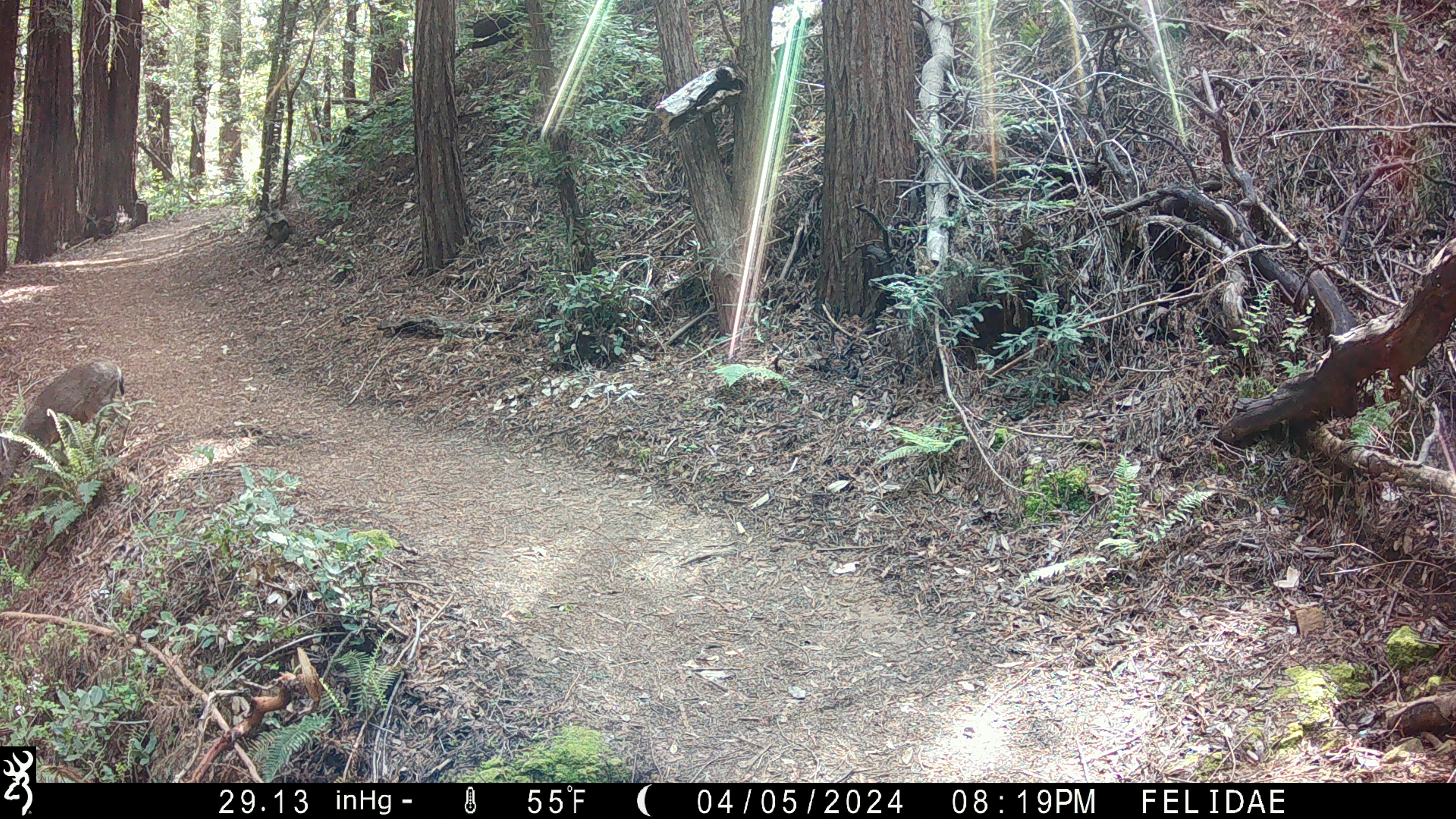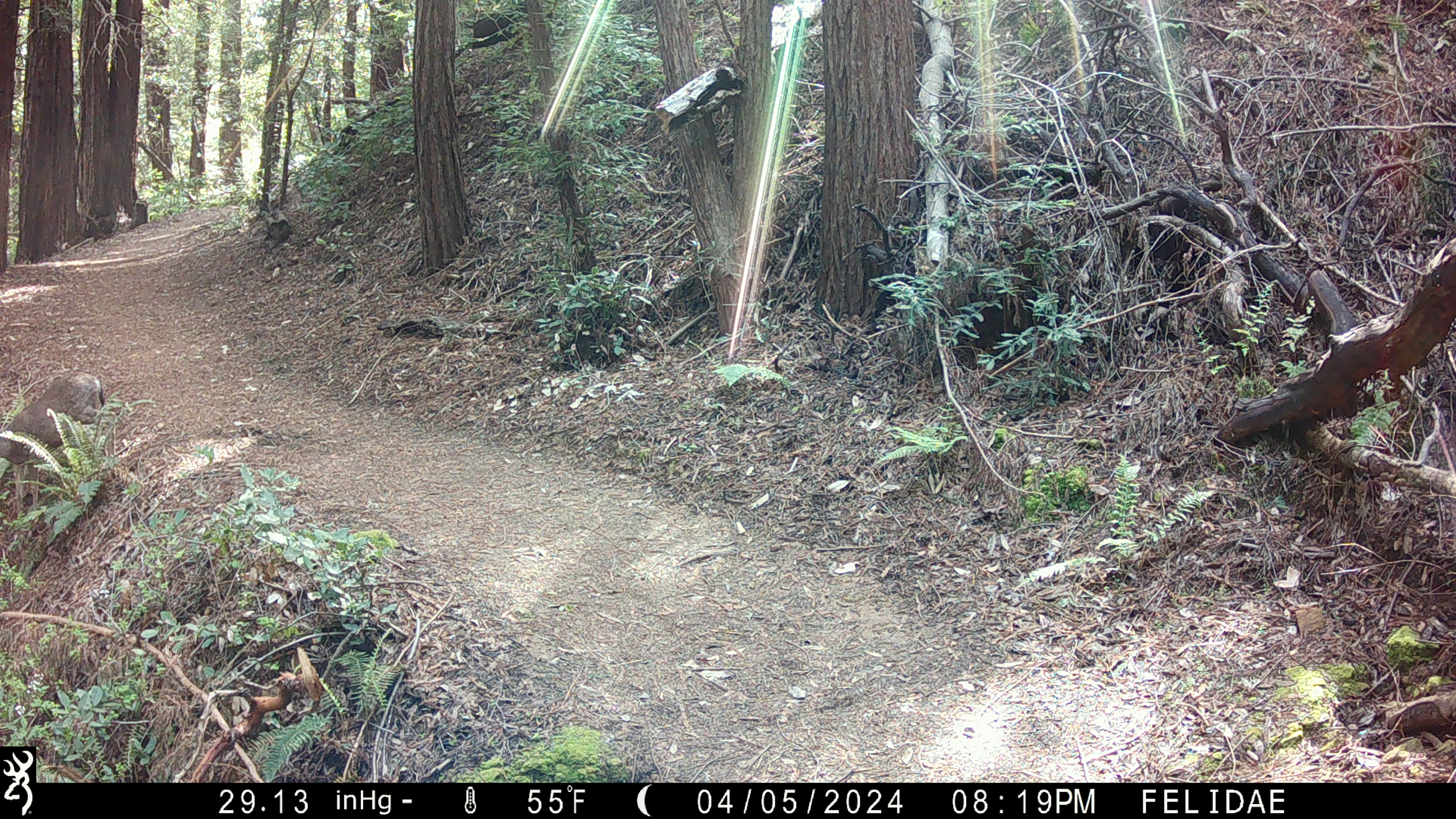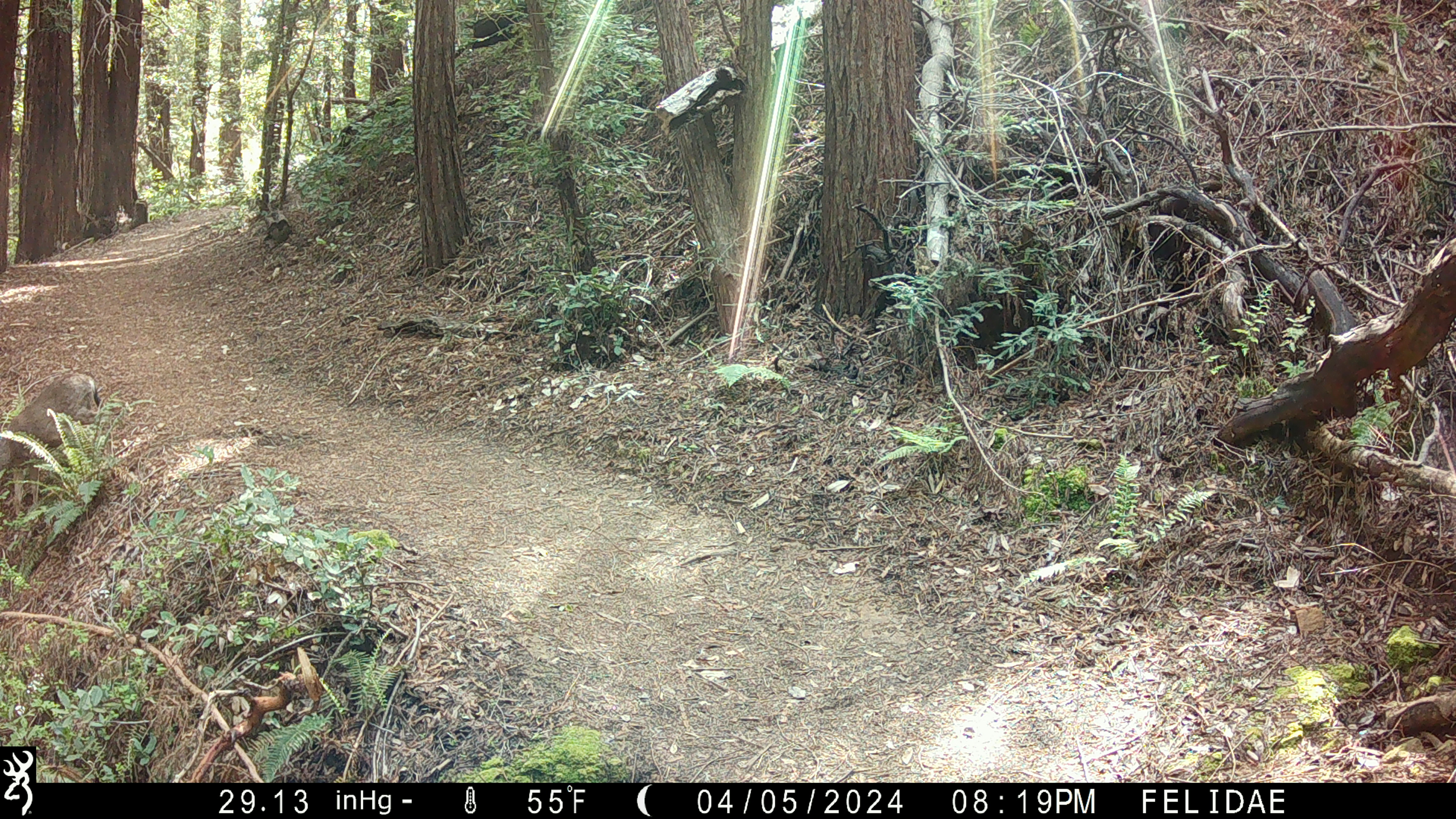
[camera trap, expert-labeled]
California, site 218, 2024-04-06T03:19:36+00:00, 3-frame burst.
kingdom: Animalia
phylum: Chordata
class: Mammalia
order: Artiodactyla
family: Cervidae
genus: Odocoileus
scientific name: Odocoileus hemionus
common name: mule deer